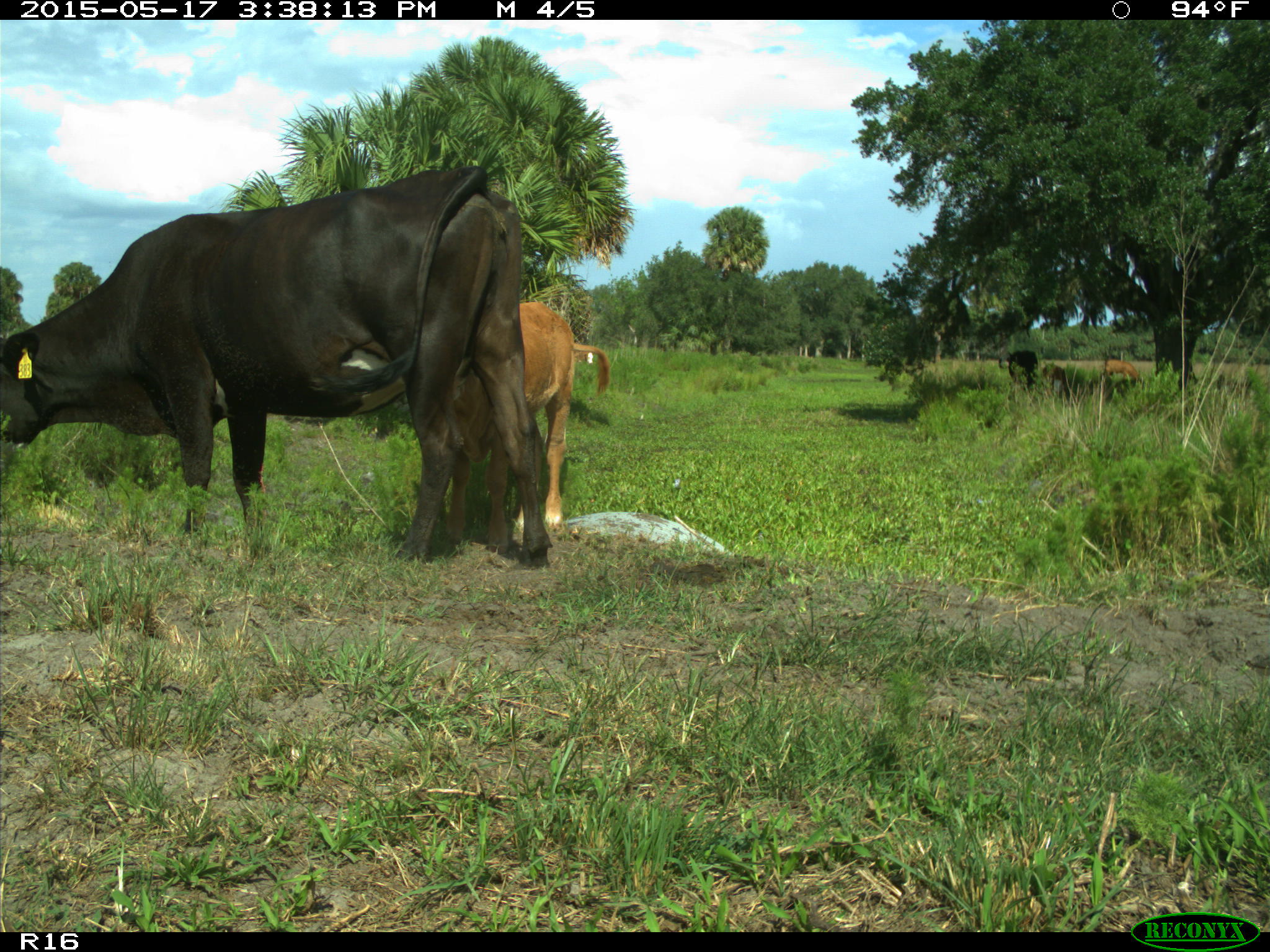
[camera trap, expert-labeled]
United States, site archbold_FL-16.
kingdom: Animalia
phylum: Chordata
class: Mammalia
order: Artiodactyla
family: Bovidae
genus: Bos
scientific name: Bos taurus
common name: domestic cow